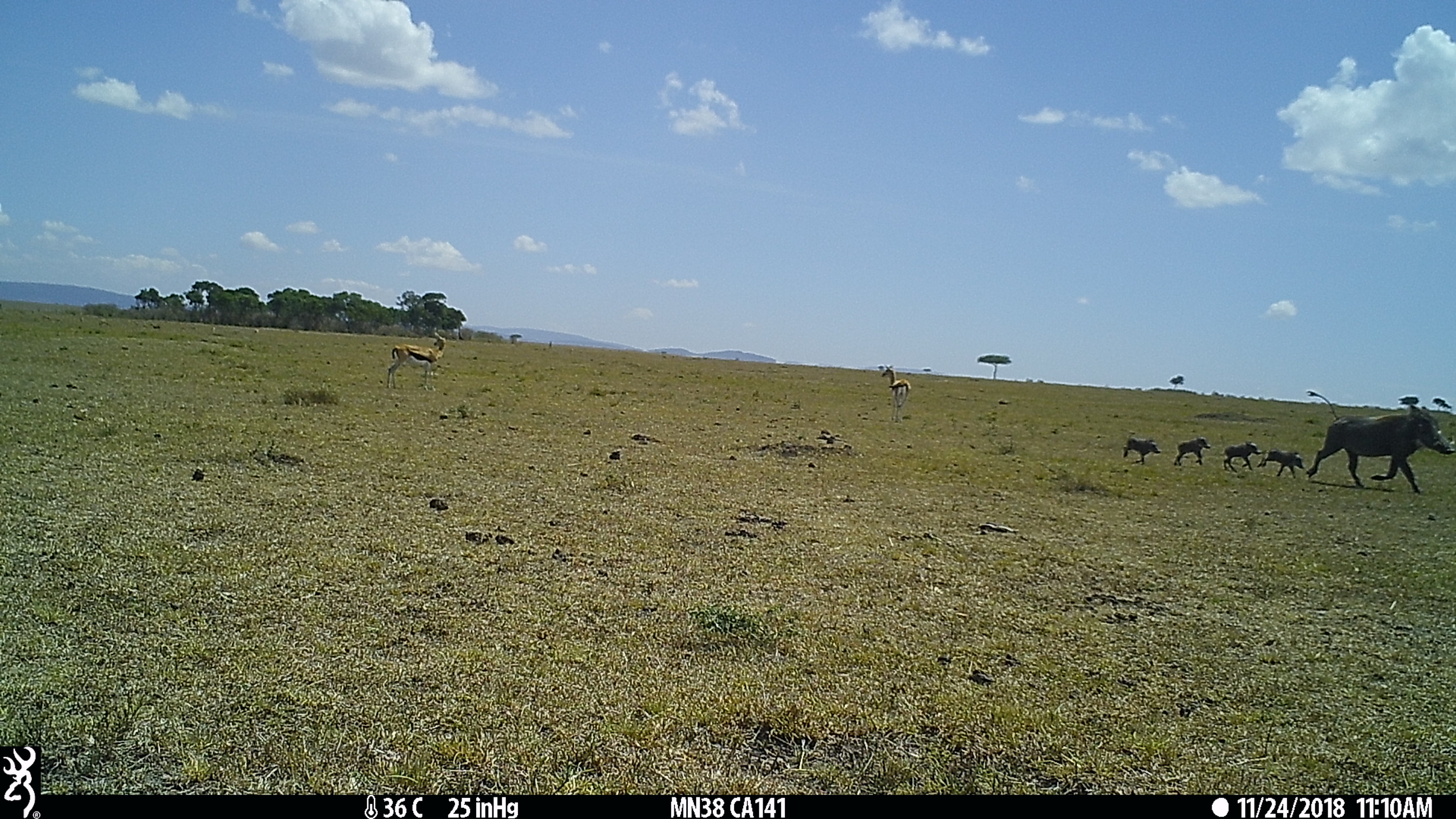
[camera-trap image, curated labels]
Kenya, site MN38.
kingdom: Animalia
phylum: Chordata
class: Mammalia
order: Artiodactyla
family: Bovidae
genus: Eudorcas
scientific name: Eudorcas thomsonii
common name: thomon's gazelle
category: gazelle thomsons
Gazelle thomsons (thomon's gazelle) (Eudorcas thomsonii).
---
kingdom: Animalia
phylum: Chordata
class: Mammalia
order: Artiodactyla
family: Suidae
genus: Phacochoerus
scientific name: Phacochoerus africanus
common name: common warthog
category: warthog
Warthog (common warthog) (Phacochoerus africanus).